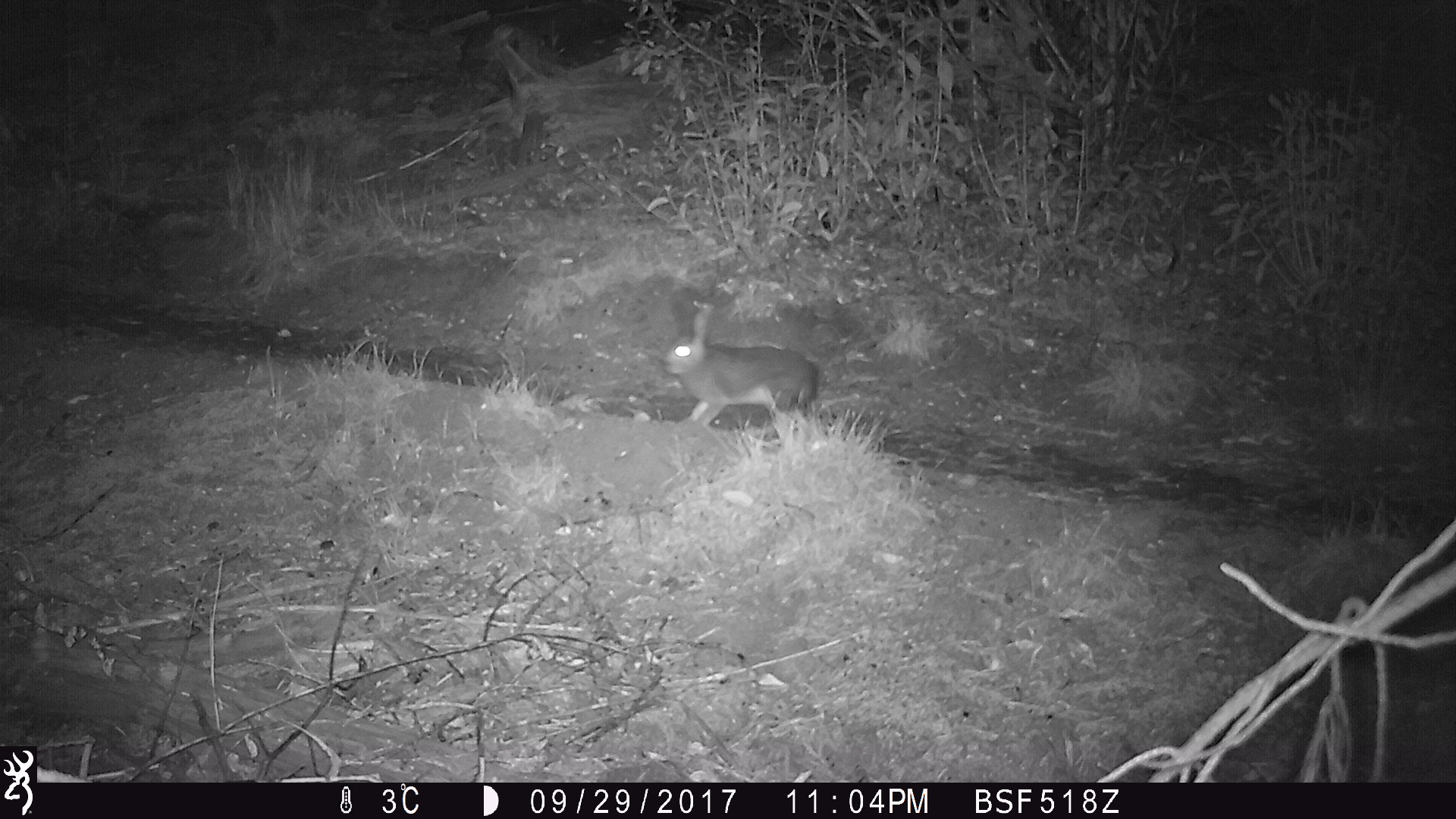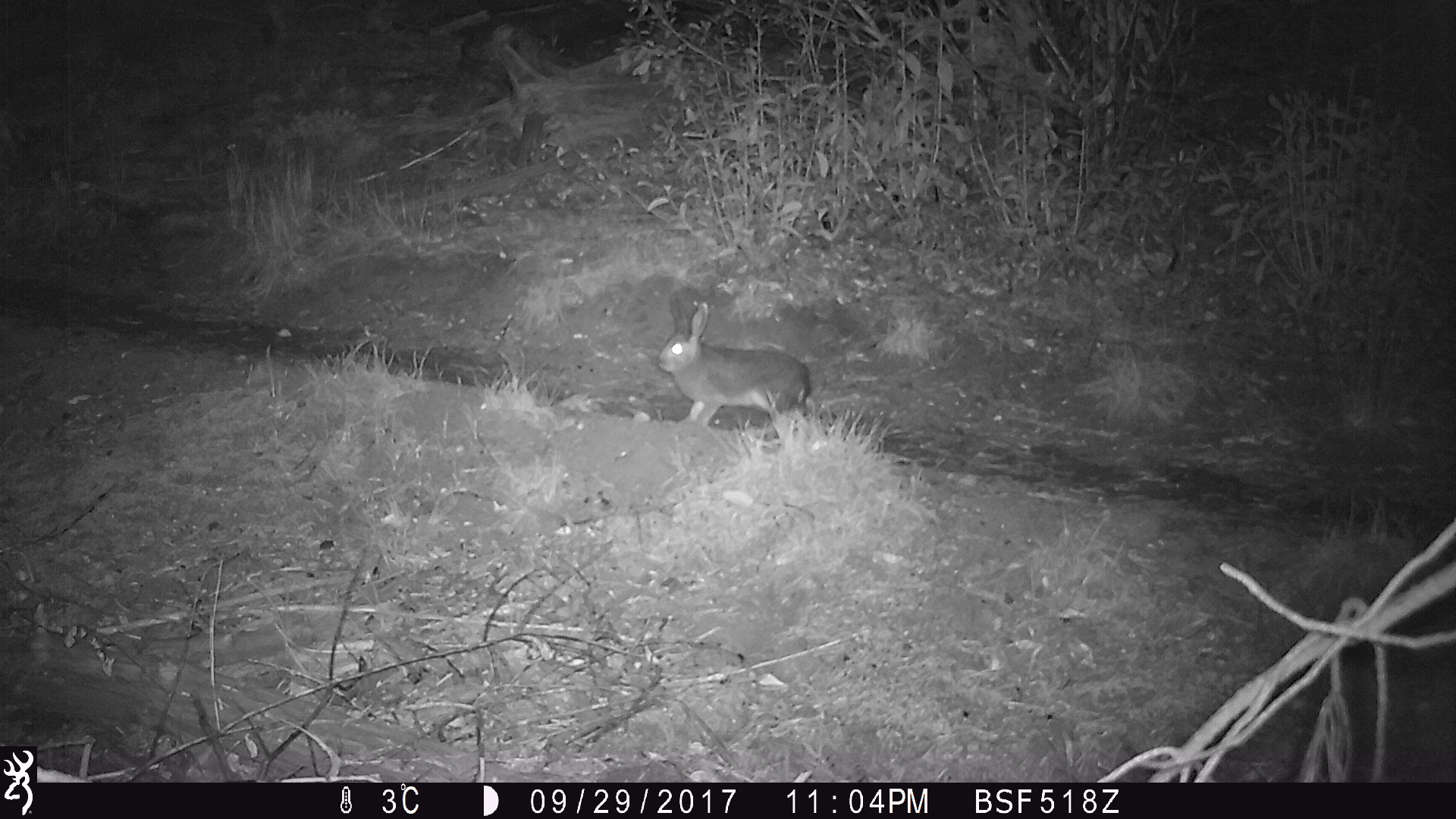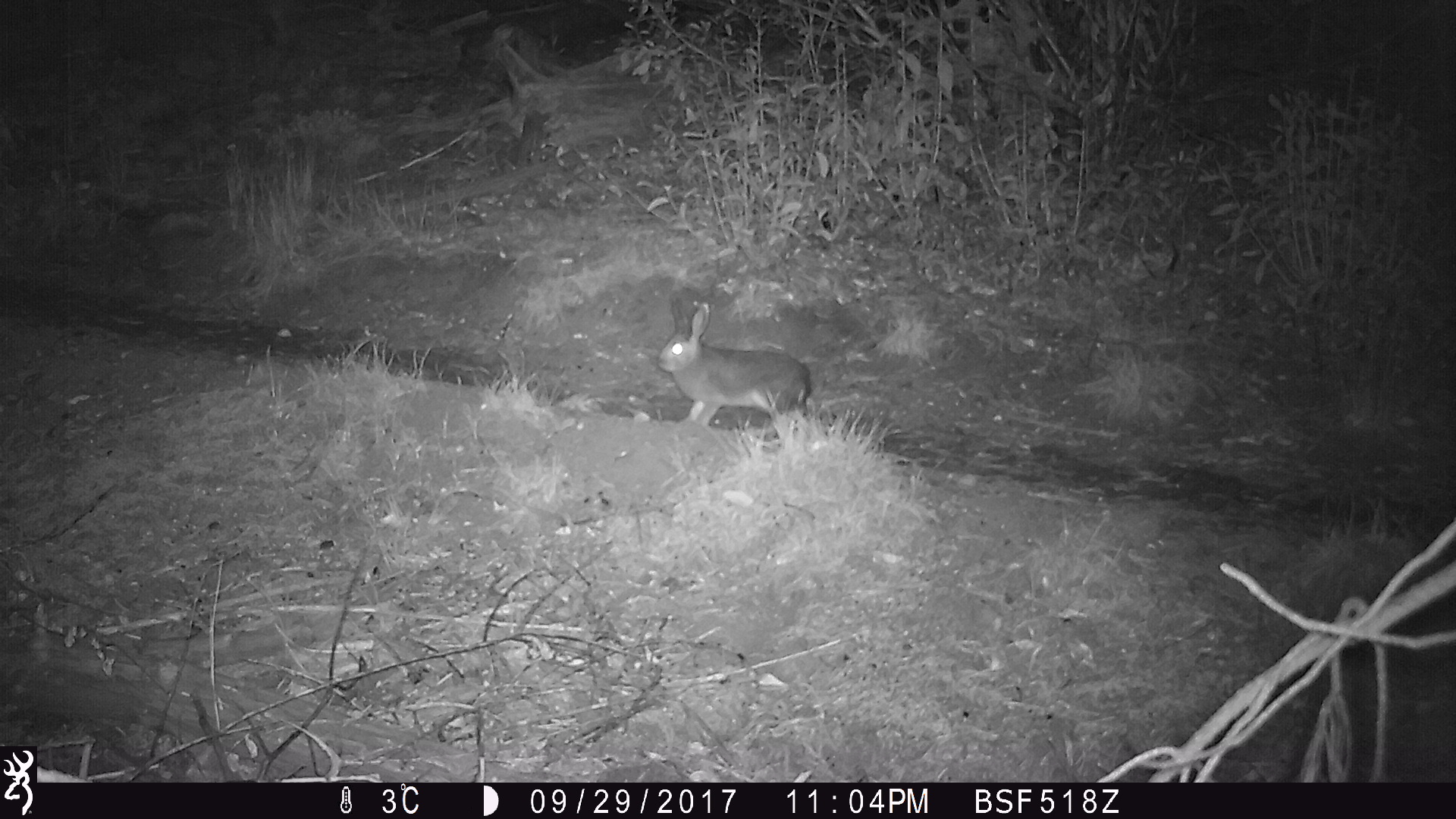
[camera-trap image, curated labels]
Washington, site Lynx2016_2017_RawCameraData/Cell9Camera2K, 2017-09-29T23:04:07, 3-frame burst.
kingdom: Animalia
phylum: Chordata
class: Mammalia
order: Lagomorpha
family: Leporidae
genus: Lepus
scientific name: Lepus americanus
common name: snowshoe hare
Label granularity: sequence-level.